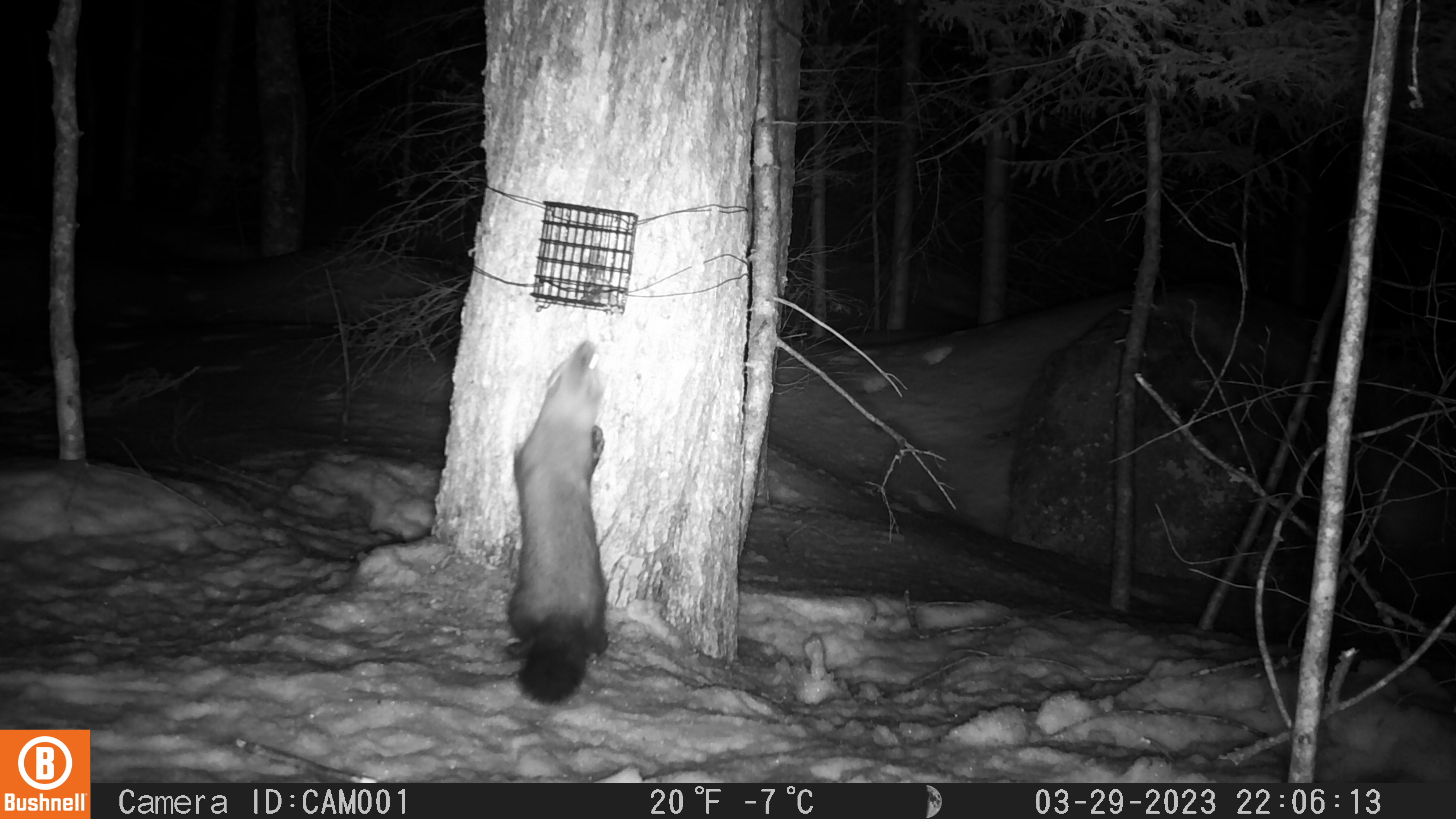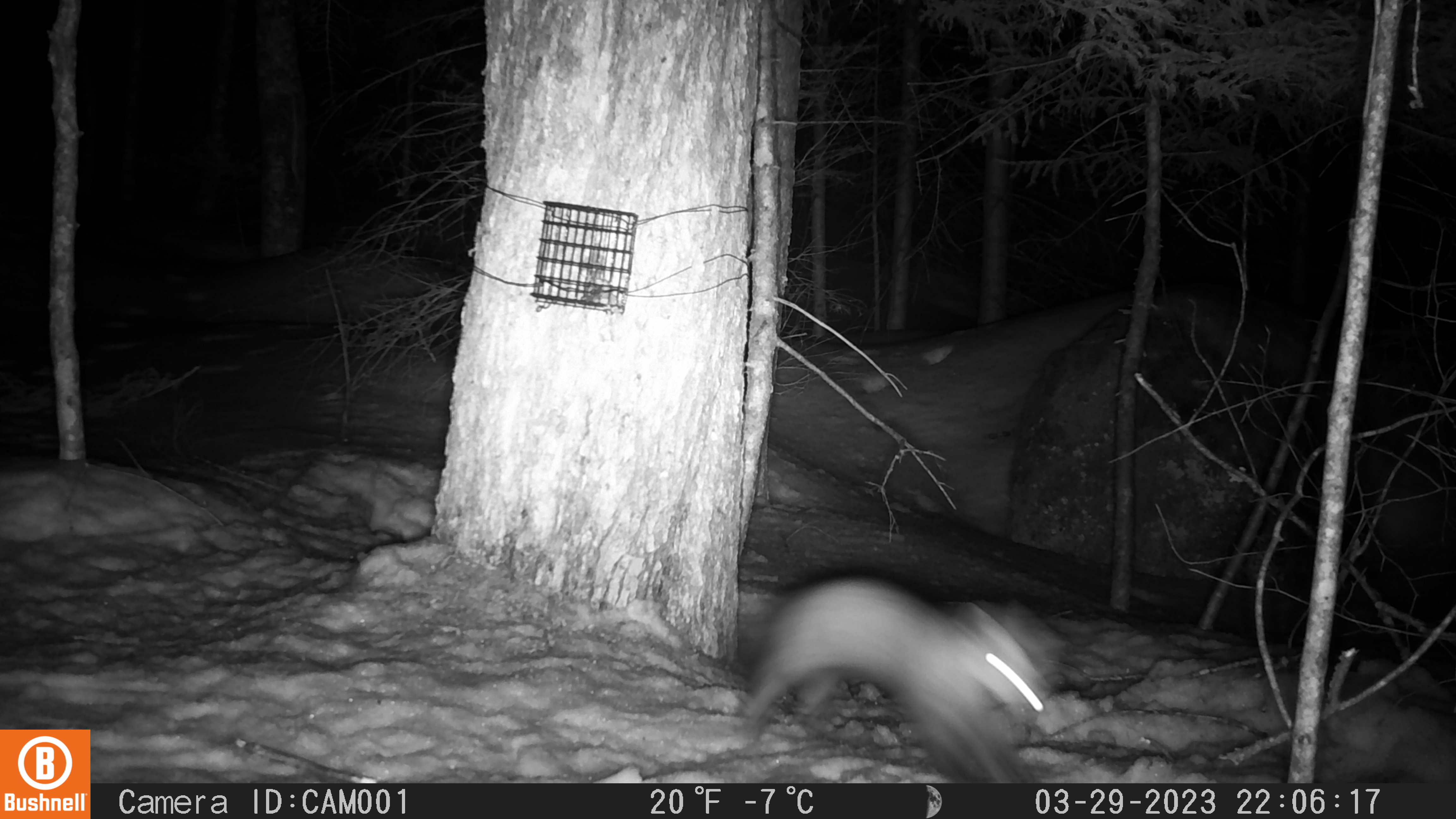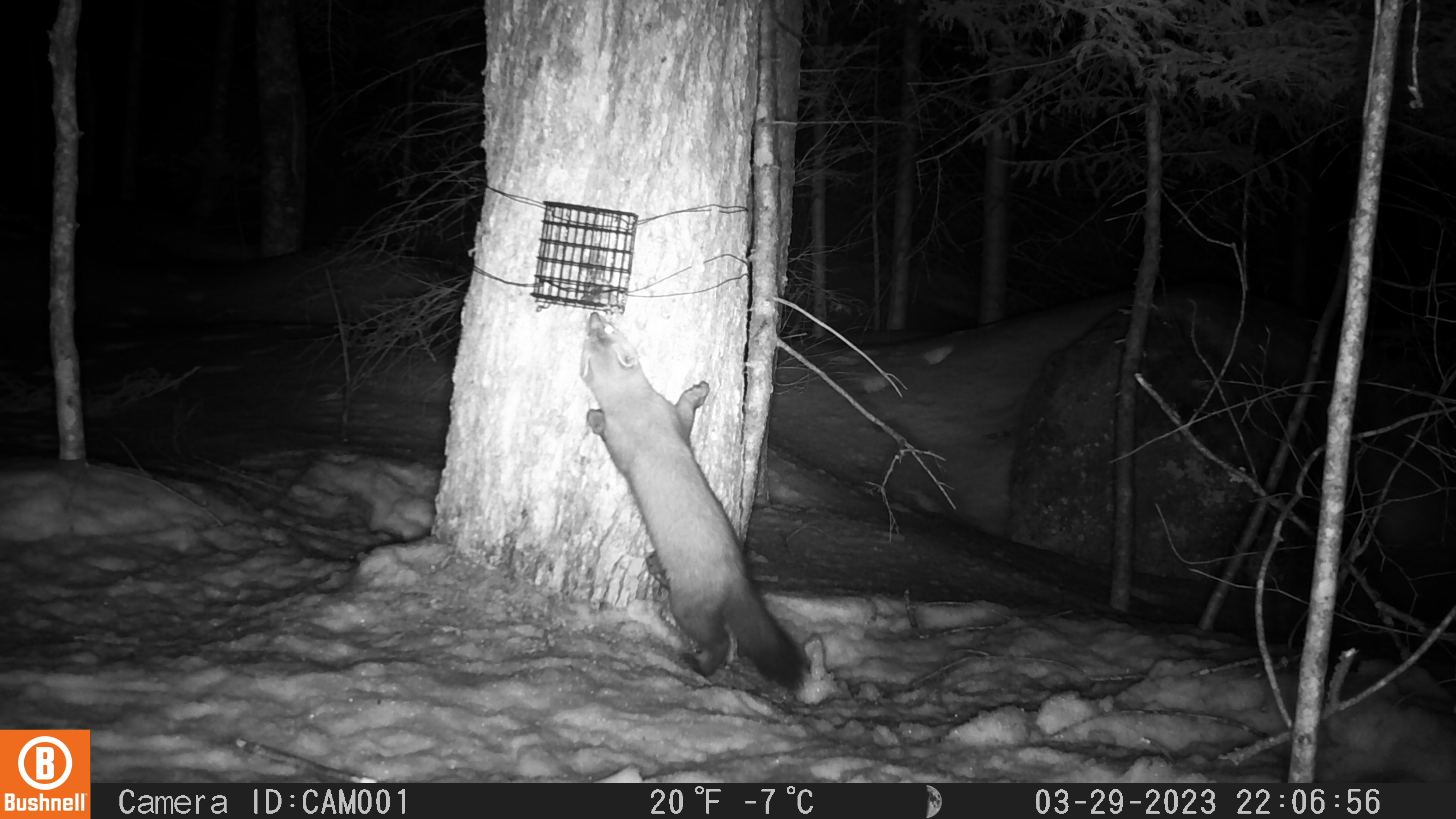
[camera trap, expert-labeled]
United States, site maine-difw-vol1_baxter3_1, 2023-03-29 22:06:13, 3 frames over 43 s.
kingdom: Animalia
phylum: Chordata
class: Mammalia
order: Carnivora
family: Mustelidae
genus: Martes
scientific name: Martes americana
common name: american marten